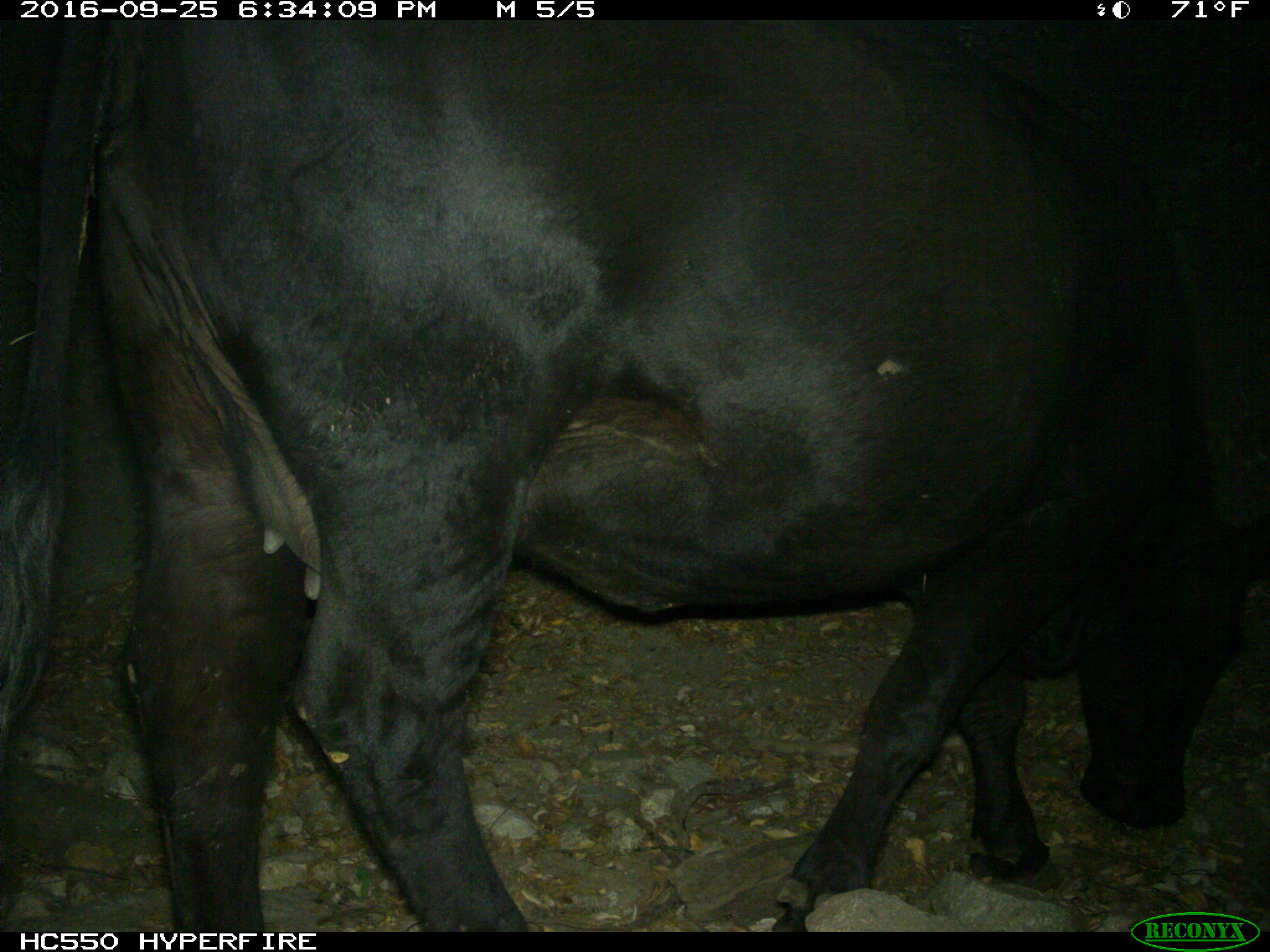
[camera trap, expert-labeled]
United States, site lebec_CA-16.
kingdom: Animalia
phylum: Chordata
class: Mammalia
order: Artiodactyla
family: Bovidae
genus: Bos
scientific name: Bos taurus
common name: domestic cow